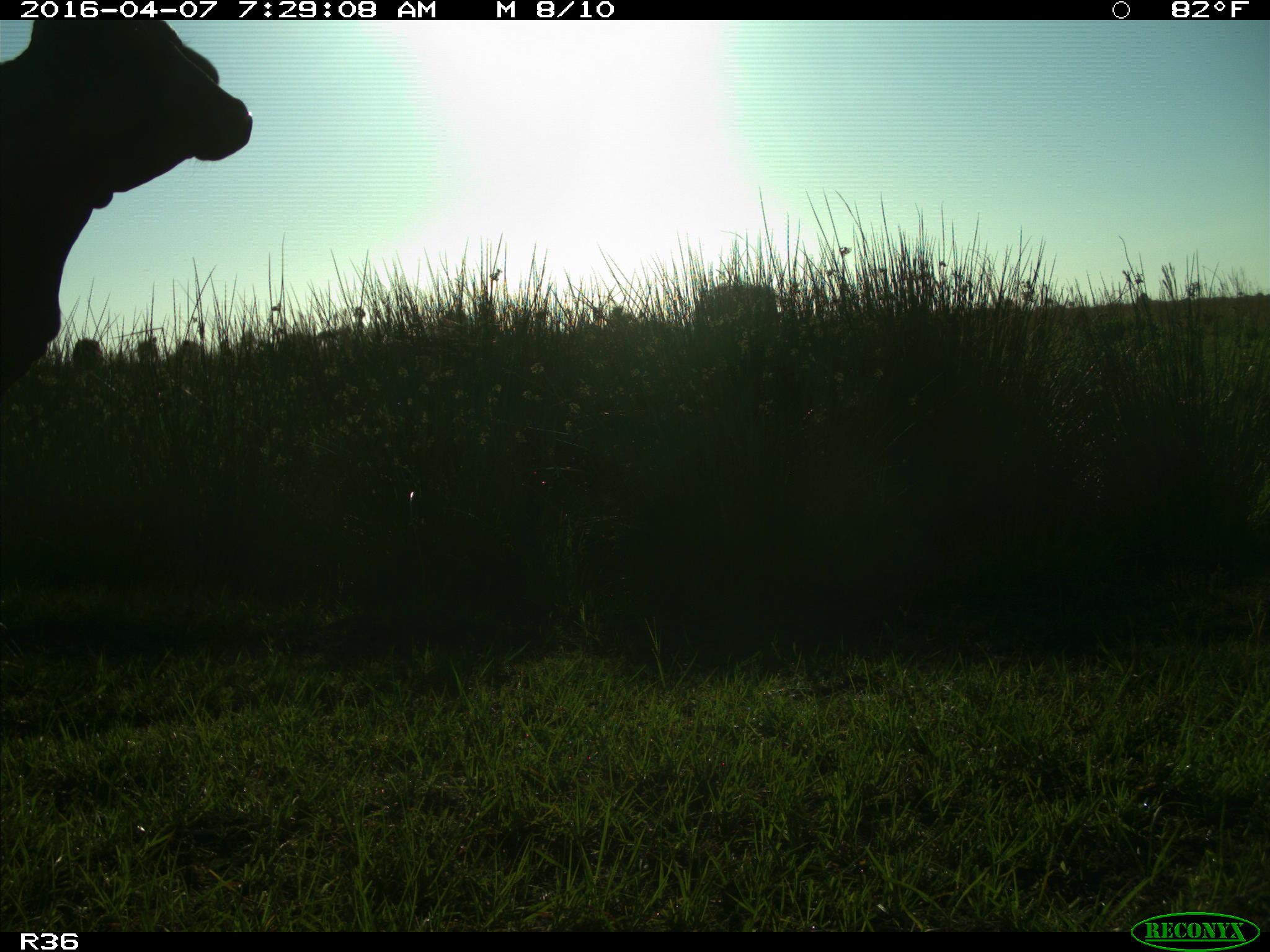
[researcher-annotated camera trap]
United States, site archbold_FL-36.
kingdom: Animalia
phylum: Chordata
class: Mammalia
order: Artiodactyla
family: Bovidae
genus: Bos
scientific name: Bos taurus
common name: domestic cow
Bos taurus (domestic cow).